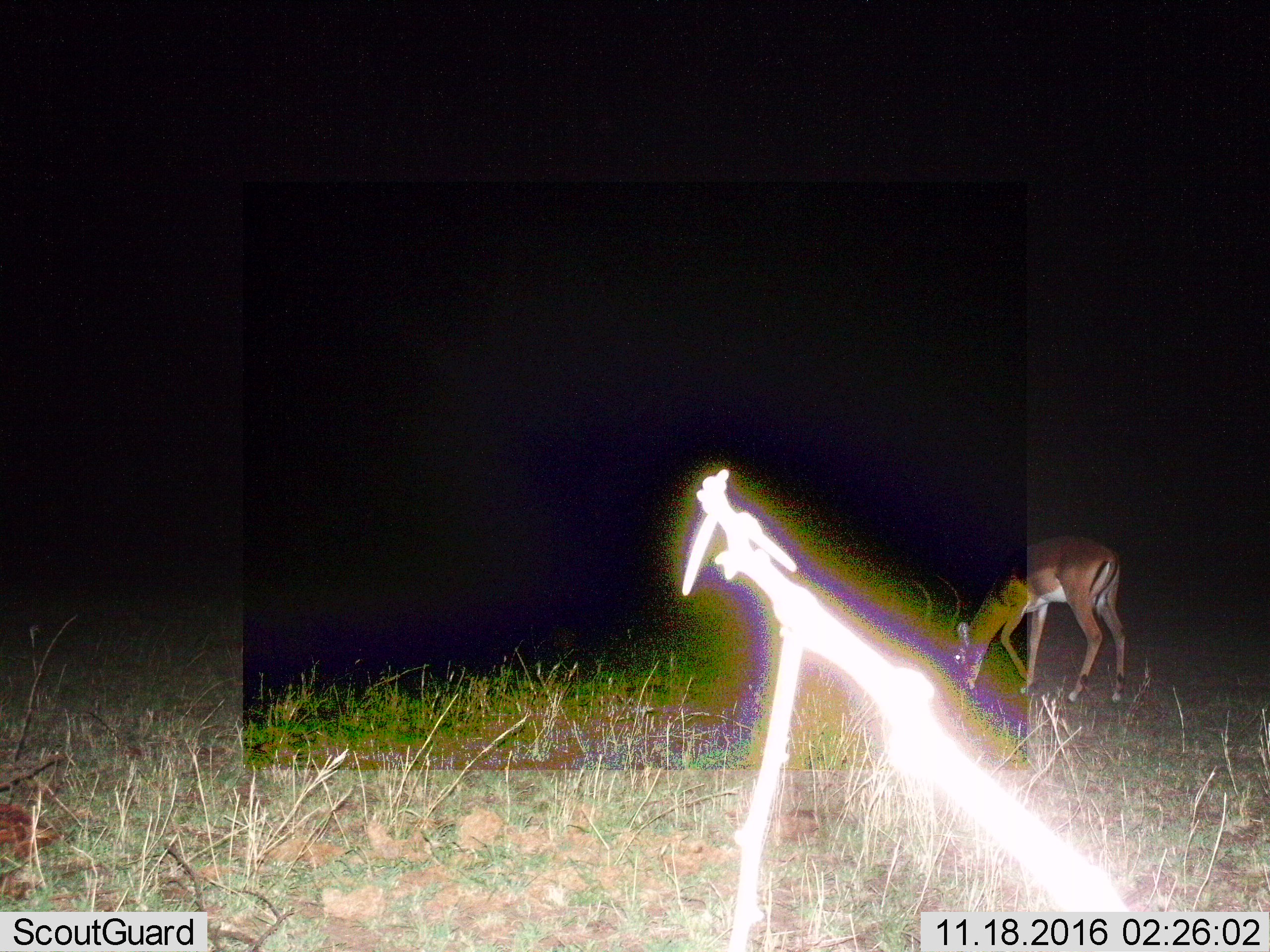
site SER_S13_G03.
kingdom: Animalia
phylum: Chordata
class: Mammalia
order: Artiodactyla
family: Bovidae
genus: Aepyceros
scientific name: Aepyceros melampus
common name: impala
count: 1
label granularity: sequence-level